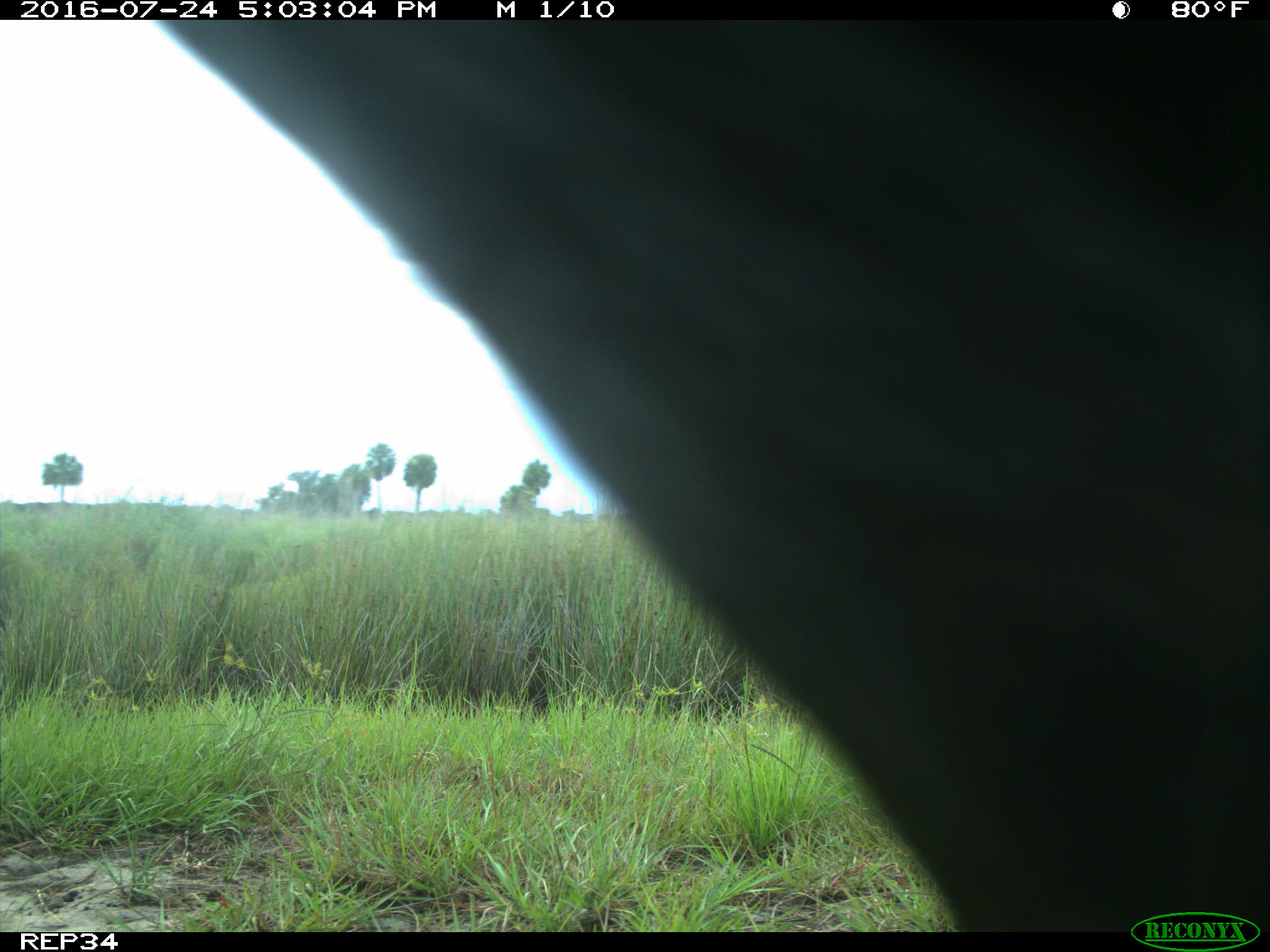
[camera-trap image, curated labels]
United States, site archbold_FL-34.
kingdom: Animalia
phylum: Chordata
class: Mammalia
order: Artiodactyla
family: Bovidae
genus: Bos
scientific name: Bos taurus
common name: domestic cow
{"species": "Bos taurus (domestic cow)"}